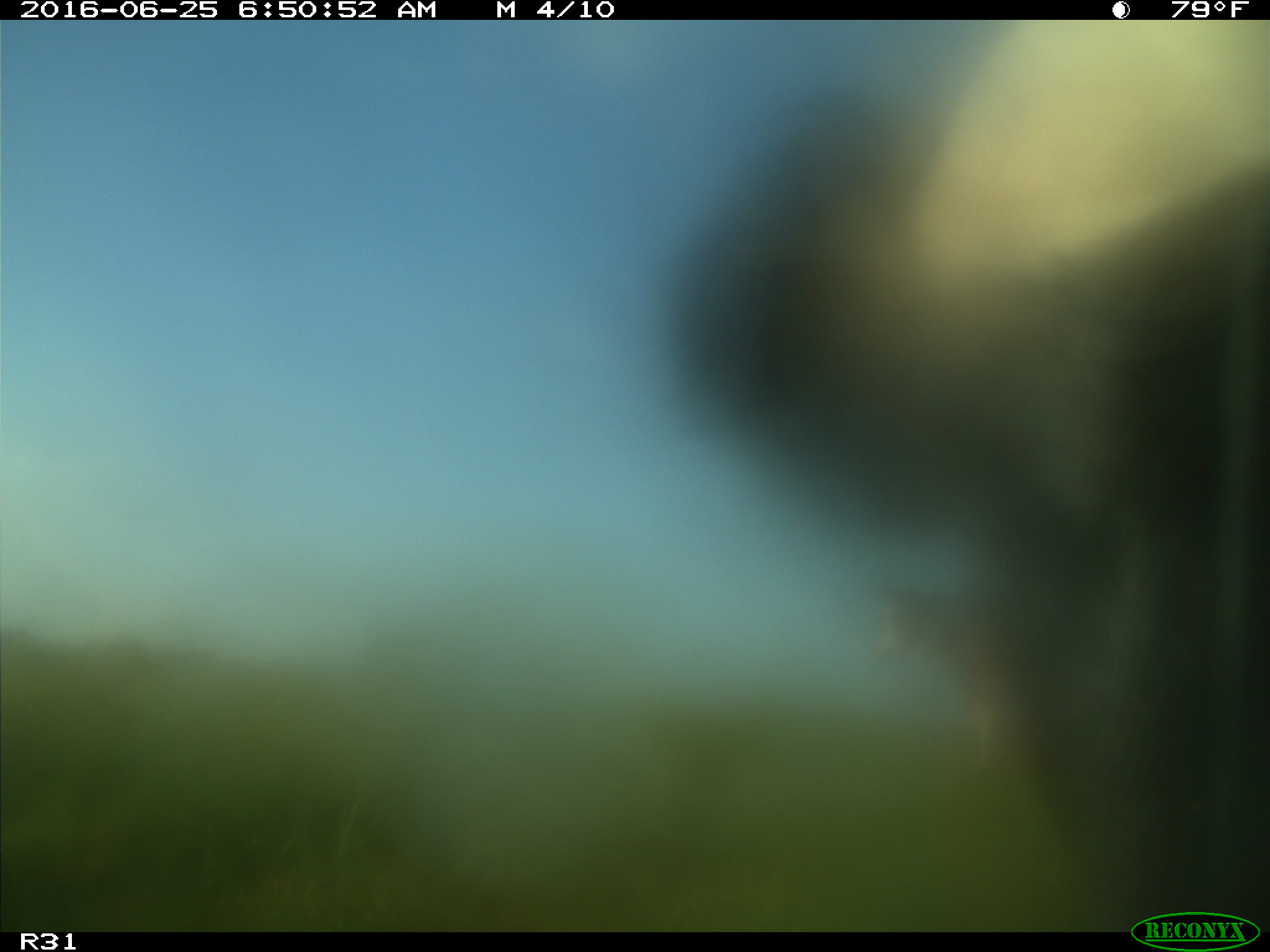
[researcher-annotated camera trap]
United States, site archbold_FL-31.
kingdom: Animalia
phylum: Chordata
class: Mammalia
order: Artiodactyla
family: Bovidae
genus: Bos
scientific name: Bos taurus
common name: domestic cow